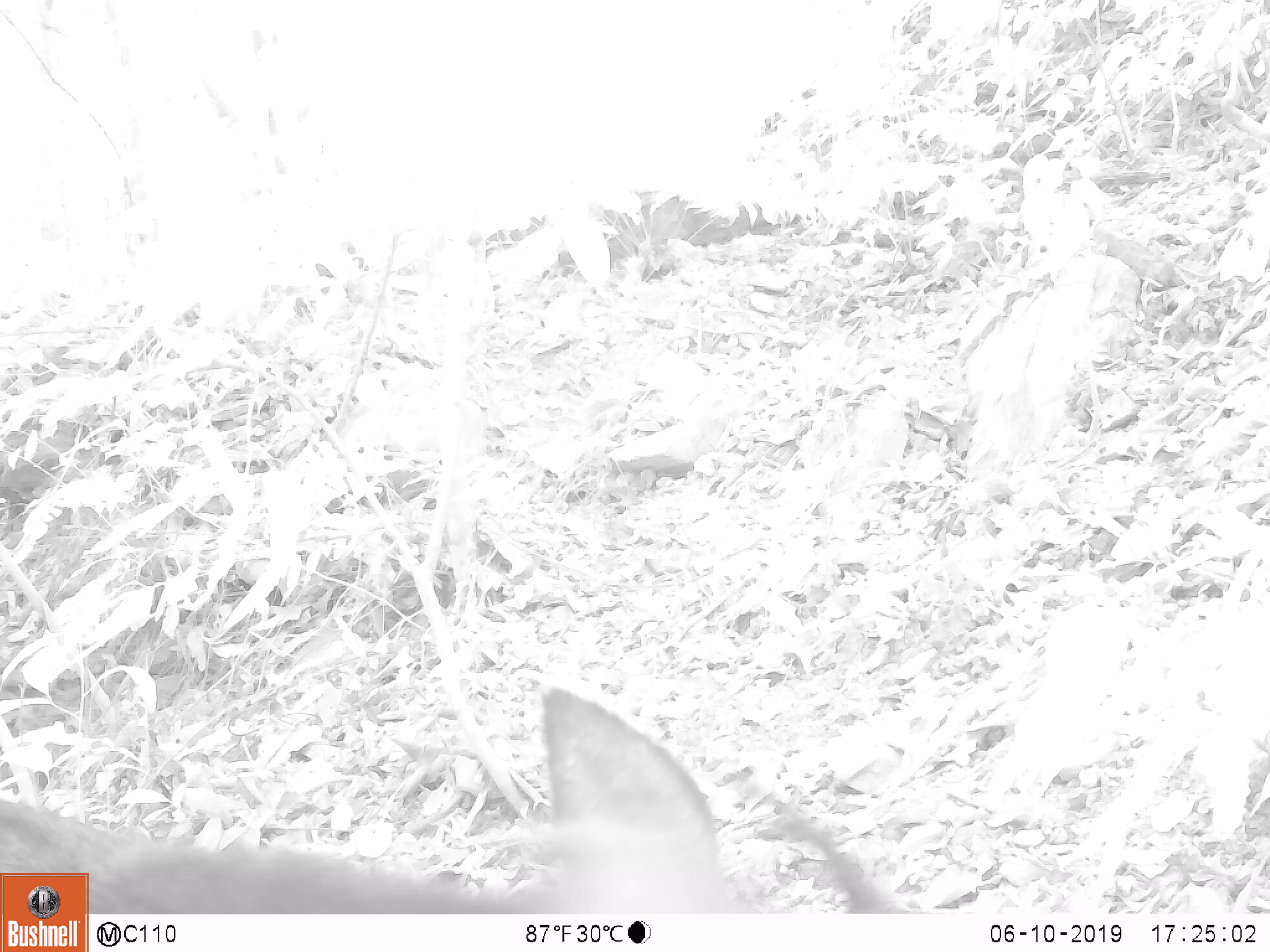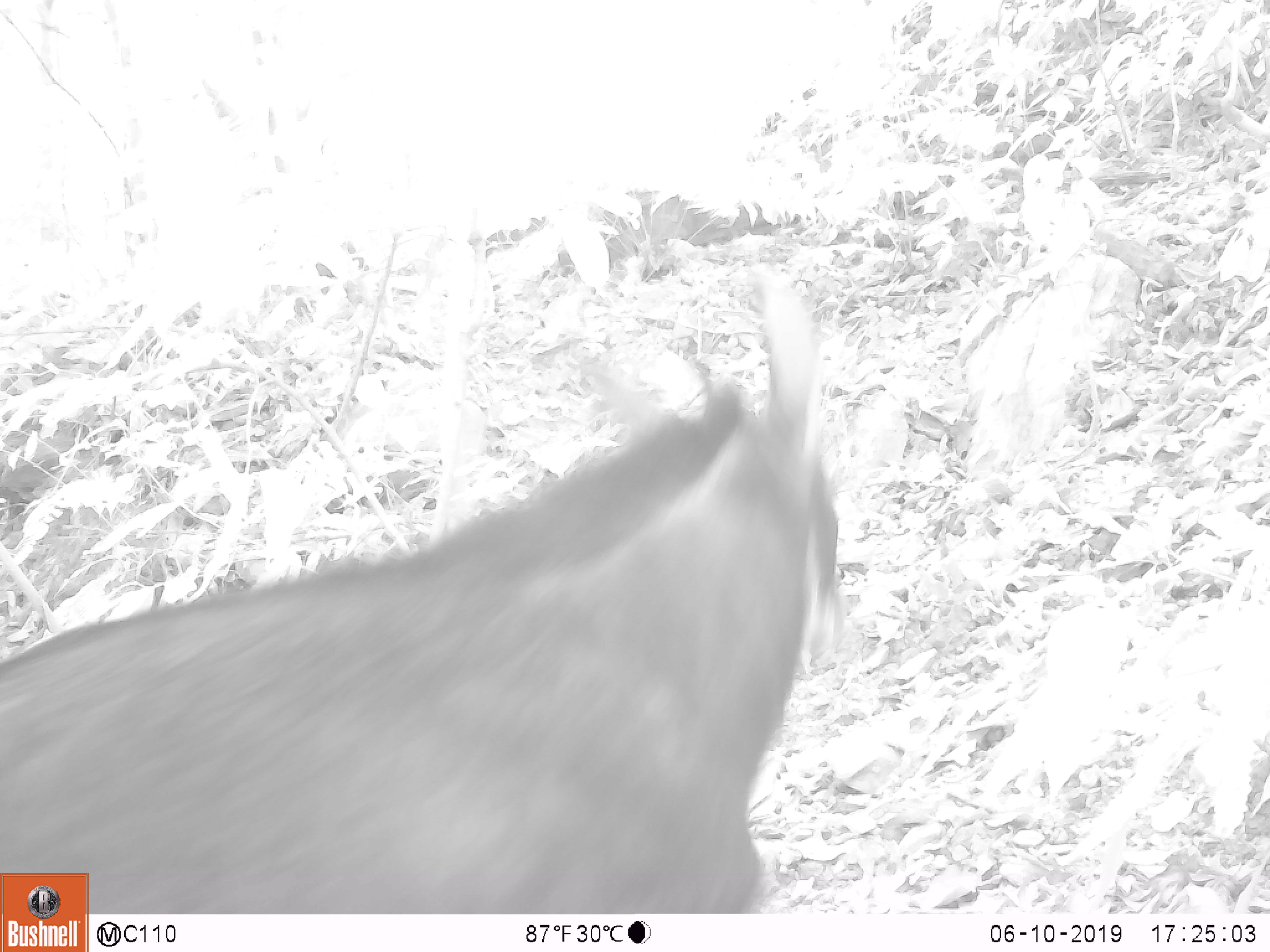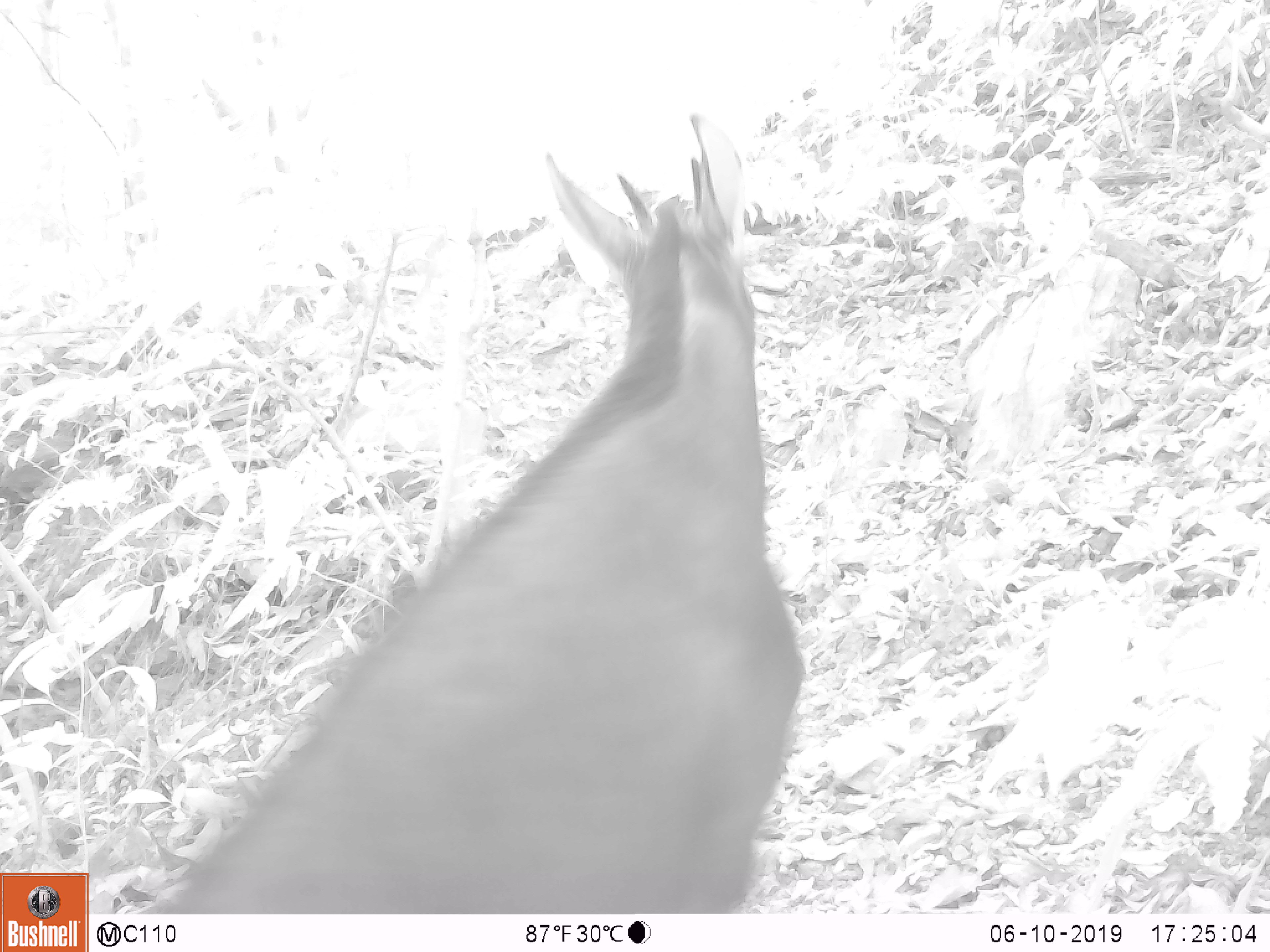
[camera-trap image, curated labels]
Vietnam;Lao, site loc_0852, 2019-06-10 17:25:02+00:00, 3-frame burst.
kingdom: Animalia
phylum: Chordata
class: Mammalia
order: Artiodactyla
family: Bovidae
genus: Capricornis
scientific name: Capricornis sumatraensis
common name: chinese serow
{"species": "chinese serow (Capricornis sumatraensis)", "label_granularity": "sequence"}